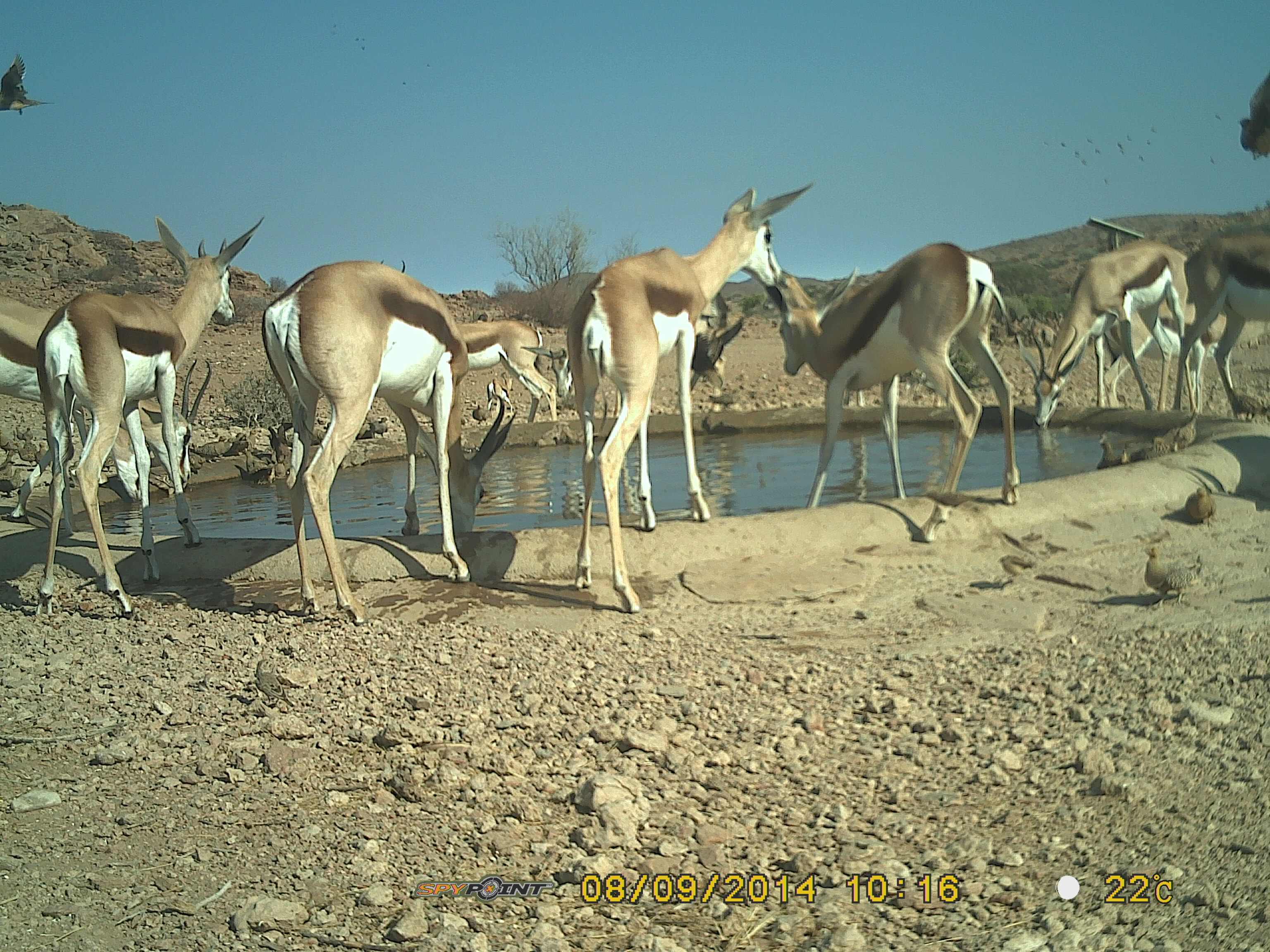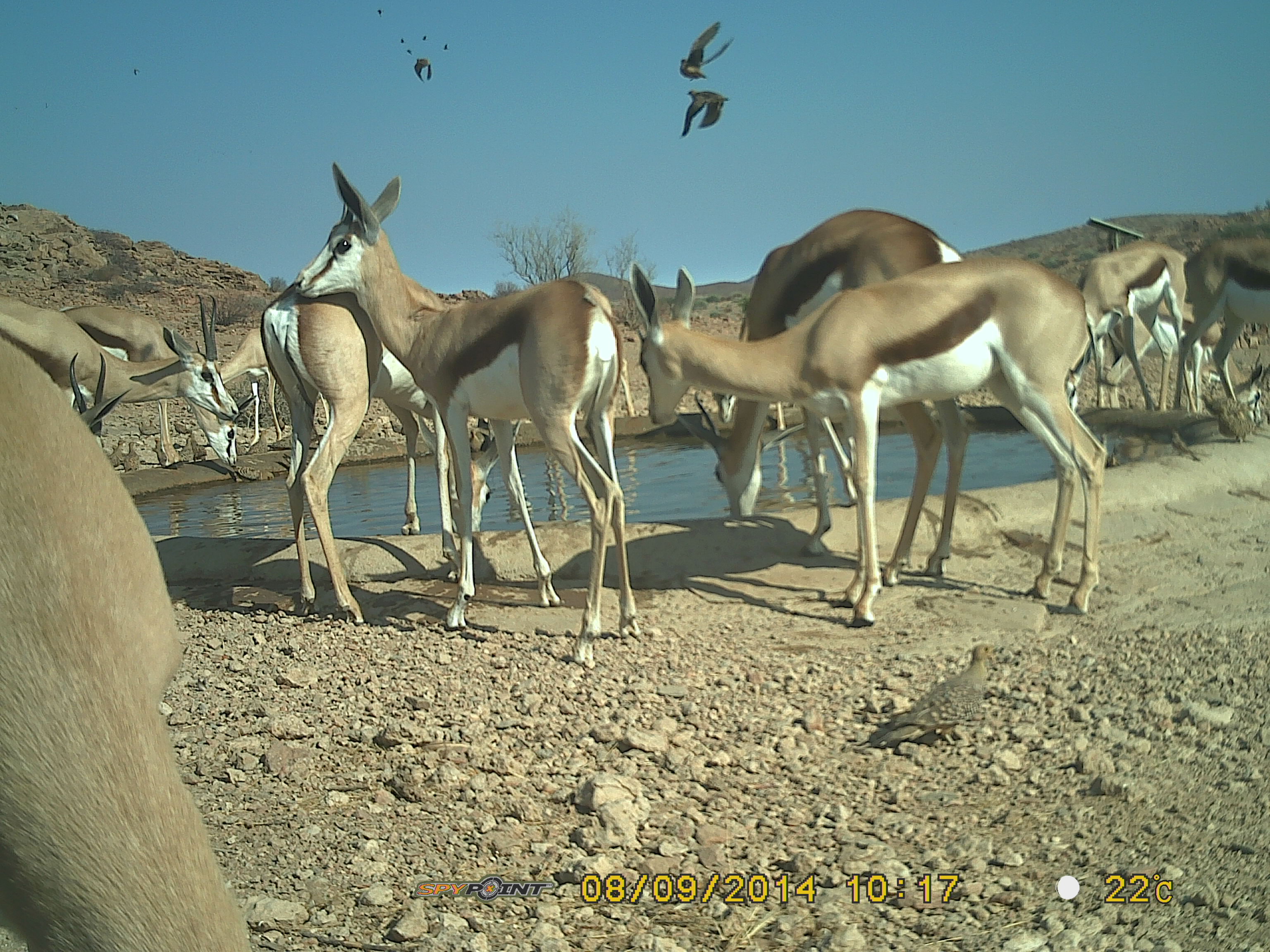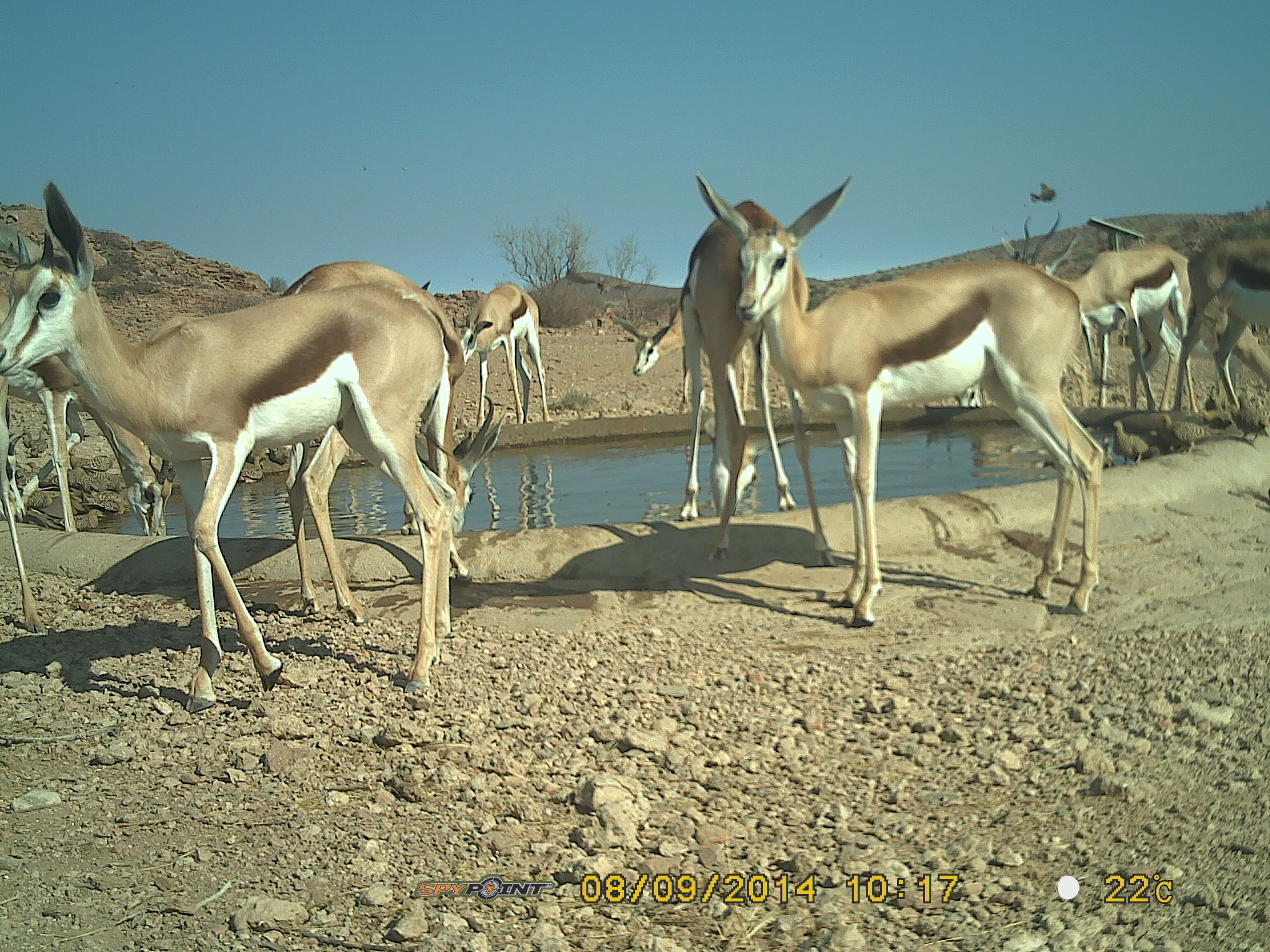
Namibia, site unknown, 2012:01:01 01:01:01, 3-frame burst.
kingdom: Animalia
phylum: Chordata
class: Mammalia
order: Artiodactyla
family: Bovidae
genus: Antidorcas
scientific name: Antidorcas marsupialis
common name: springbok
Antidorcas marsupialis (springbok).